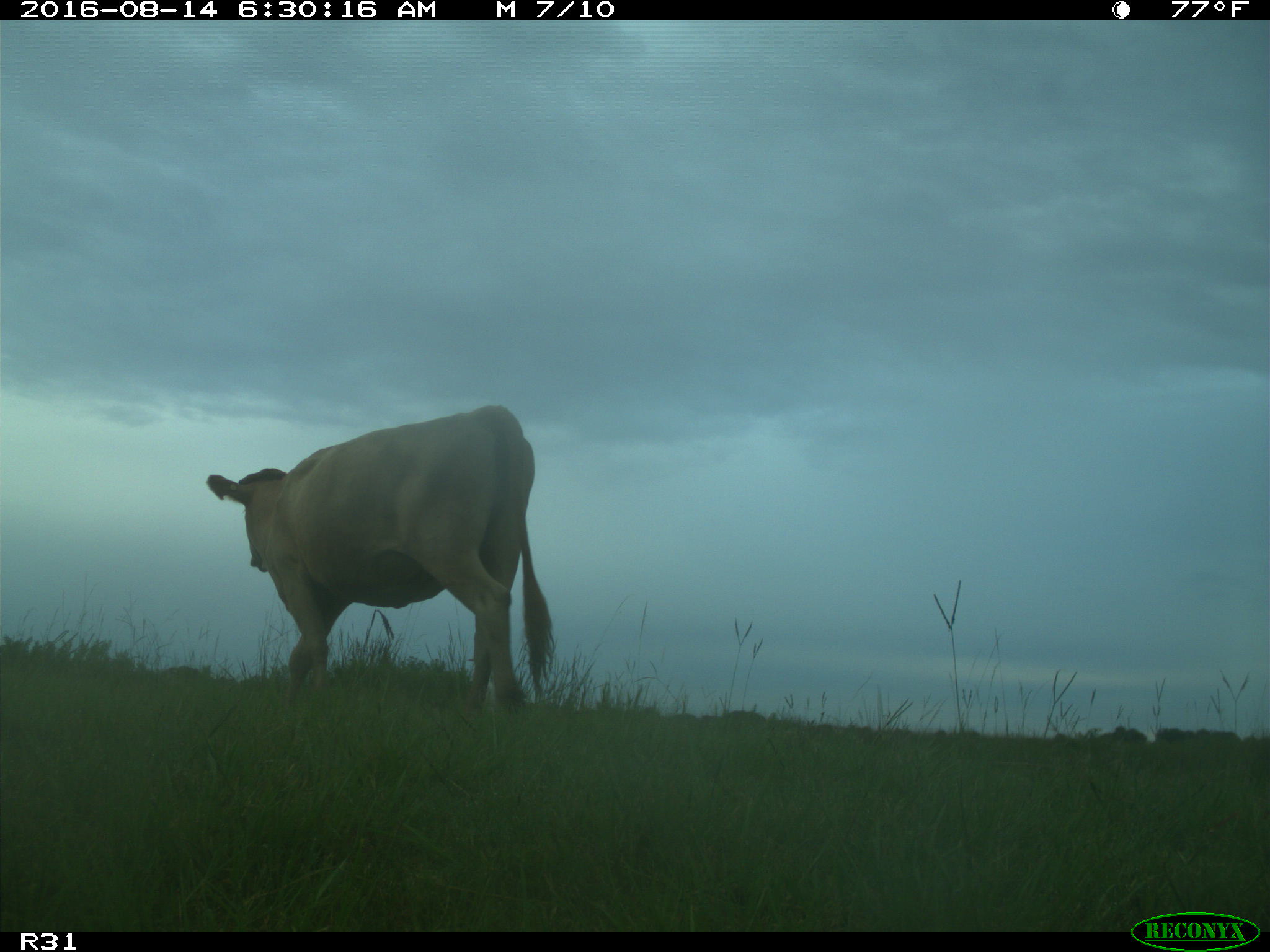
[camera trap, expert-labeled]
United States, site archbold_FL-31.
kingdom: Animalia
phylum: Chordata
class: Mammalia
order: Artiodactyla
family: Bovidae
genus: Bos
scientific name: Bos taurus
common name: domestic cow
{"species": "Bos taurus (domestic cow)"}